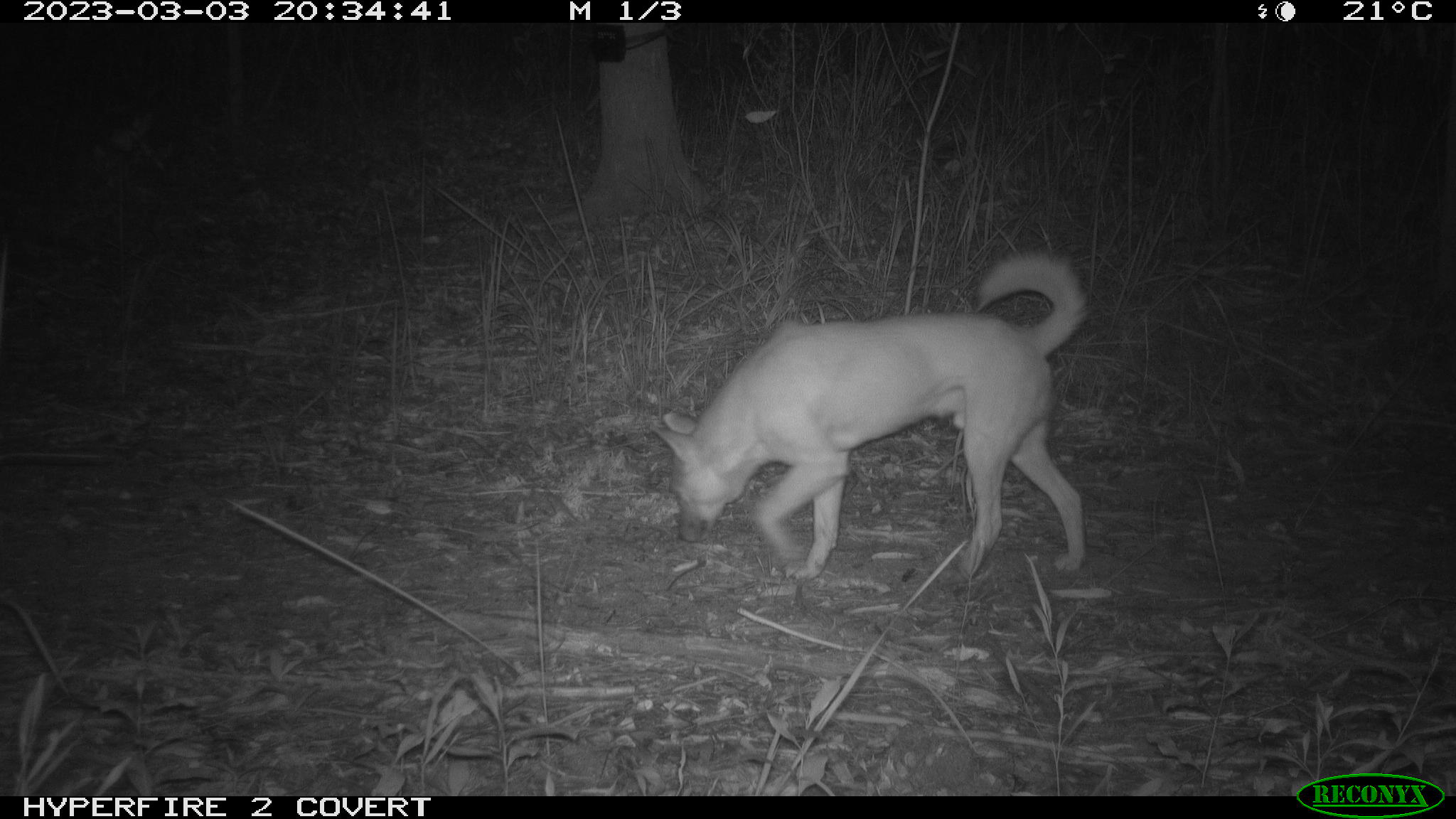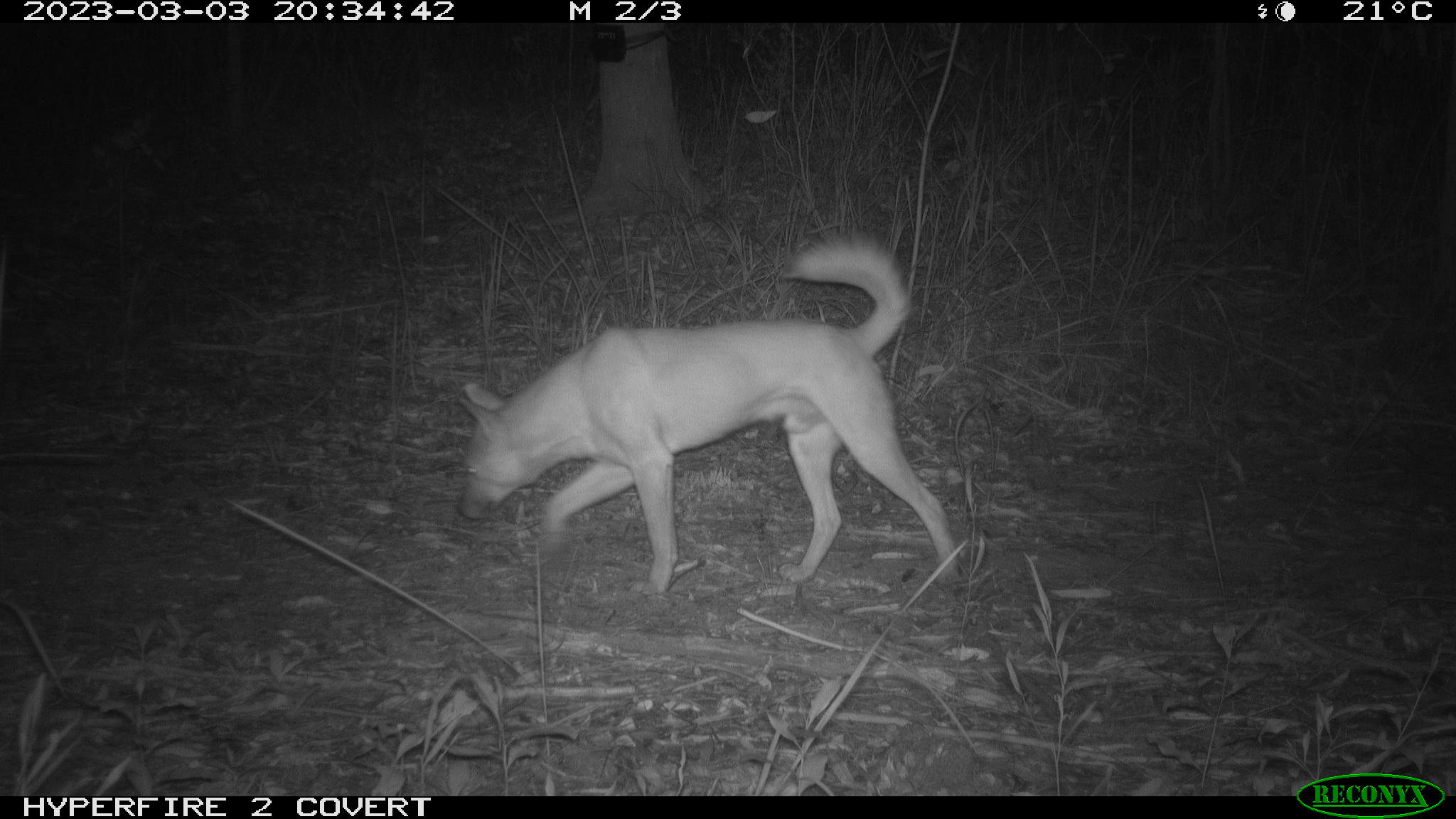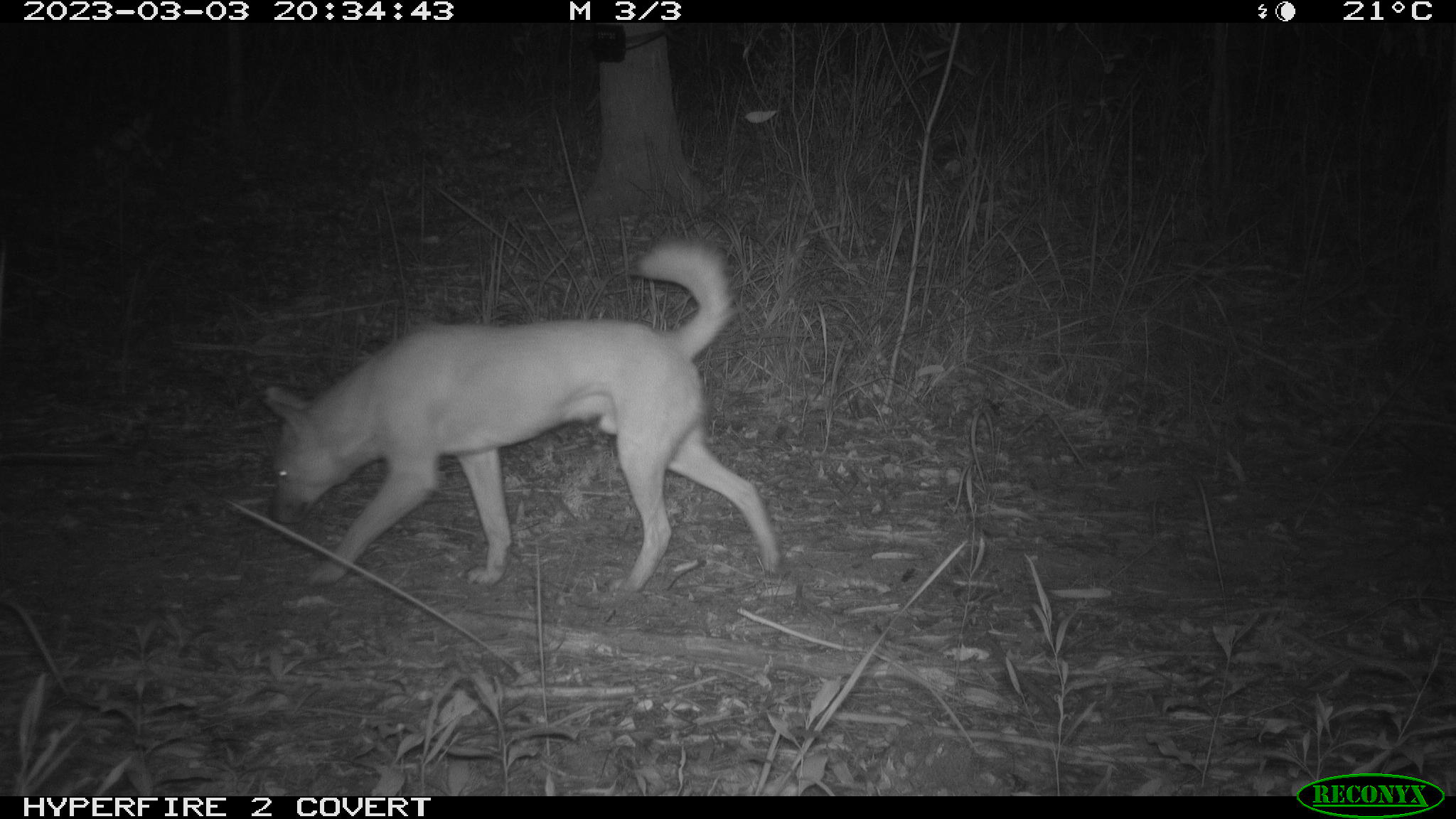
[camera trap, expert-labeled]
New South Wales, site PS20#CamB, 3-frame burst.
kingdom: Animalia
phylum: Chordata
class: Mammalia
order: Carnivora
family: Canidae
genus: Canis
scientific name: Canis familiaris dingo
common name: dingo